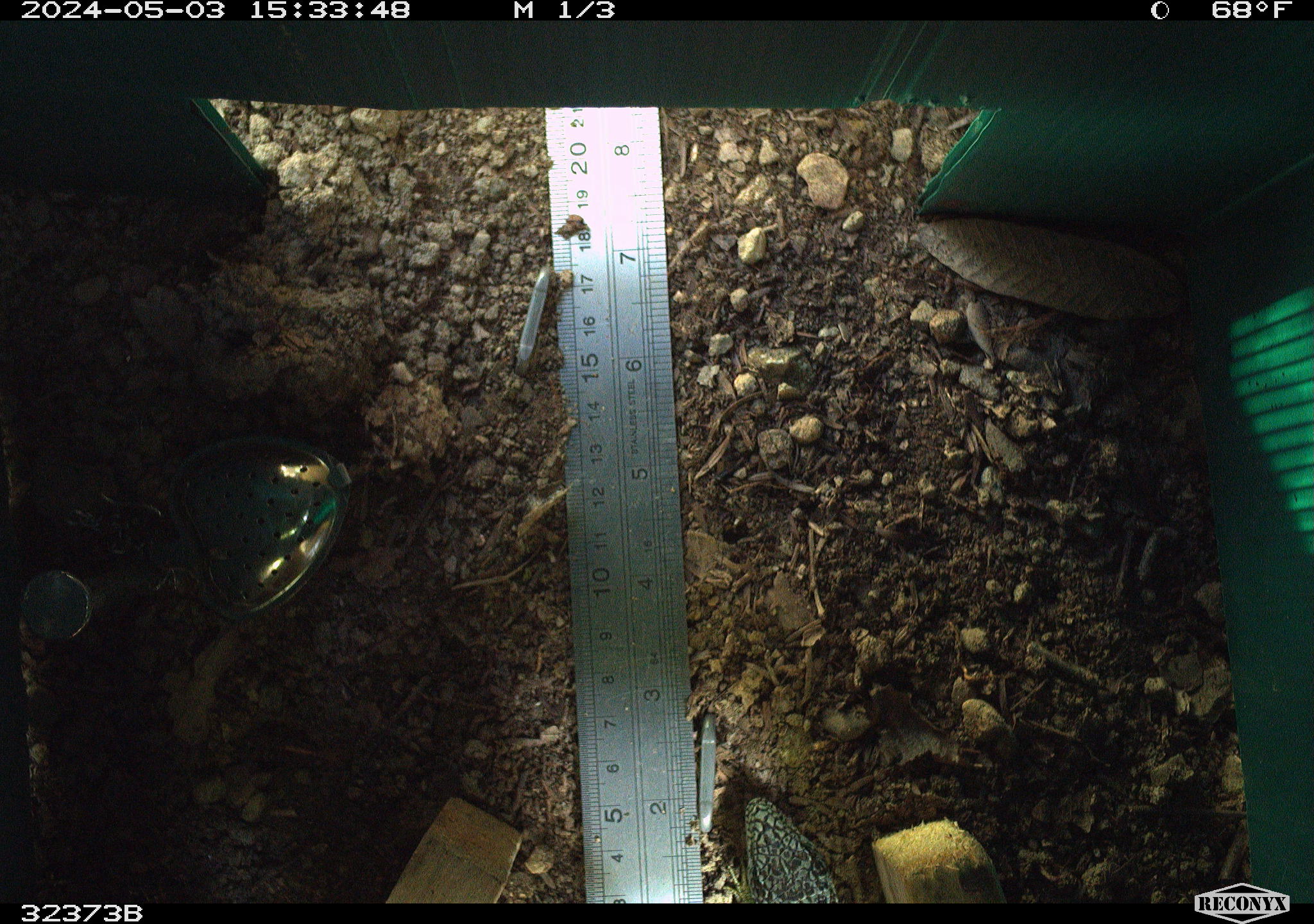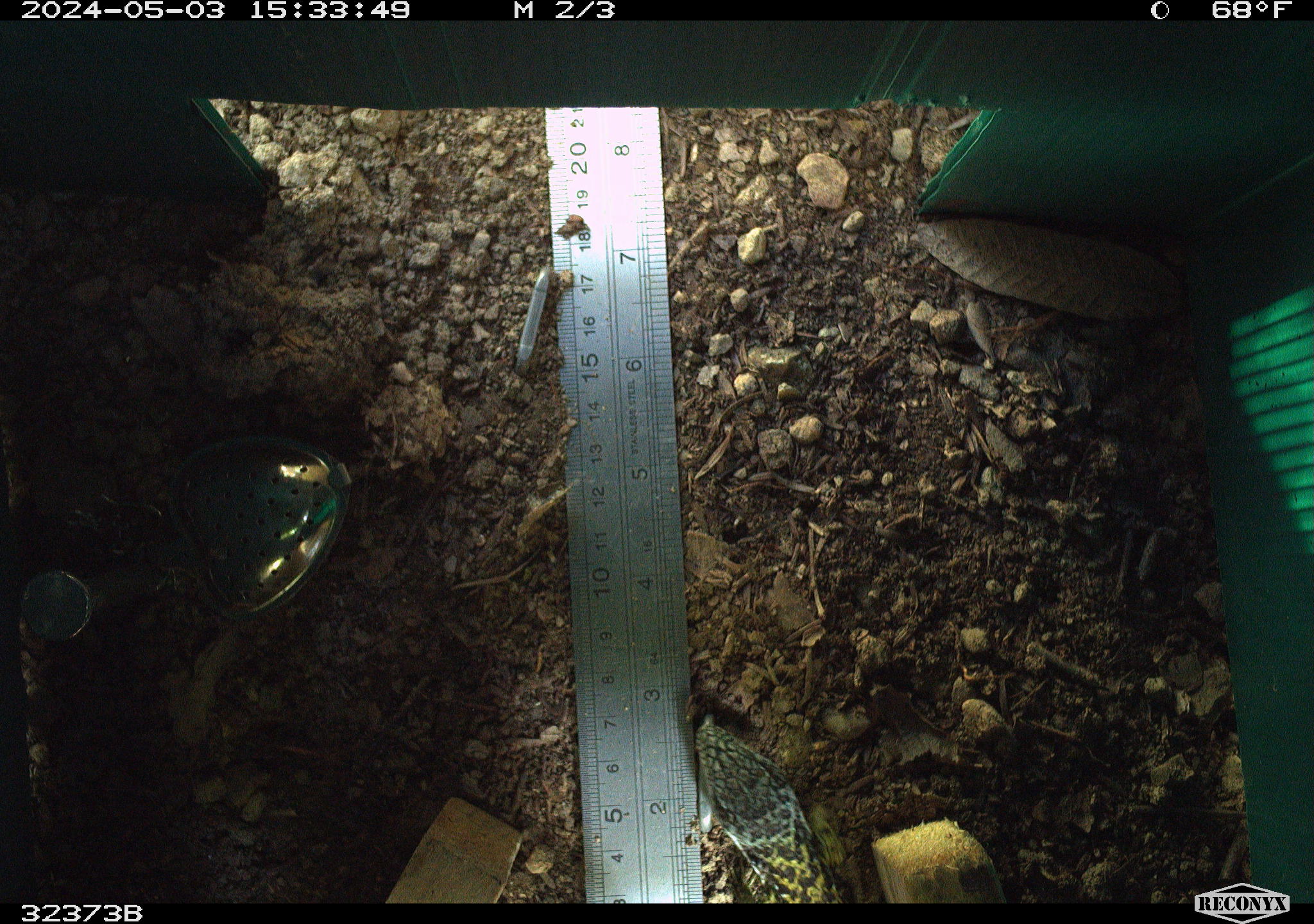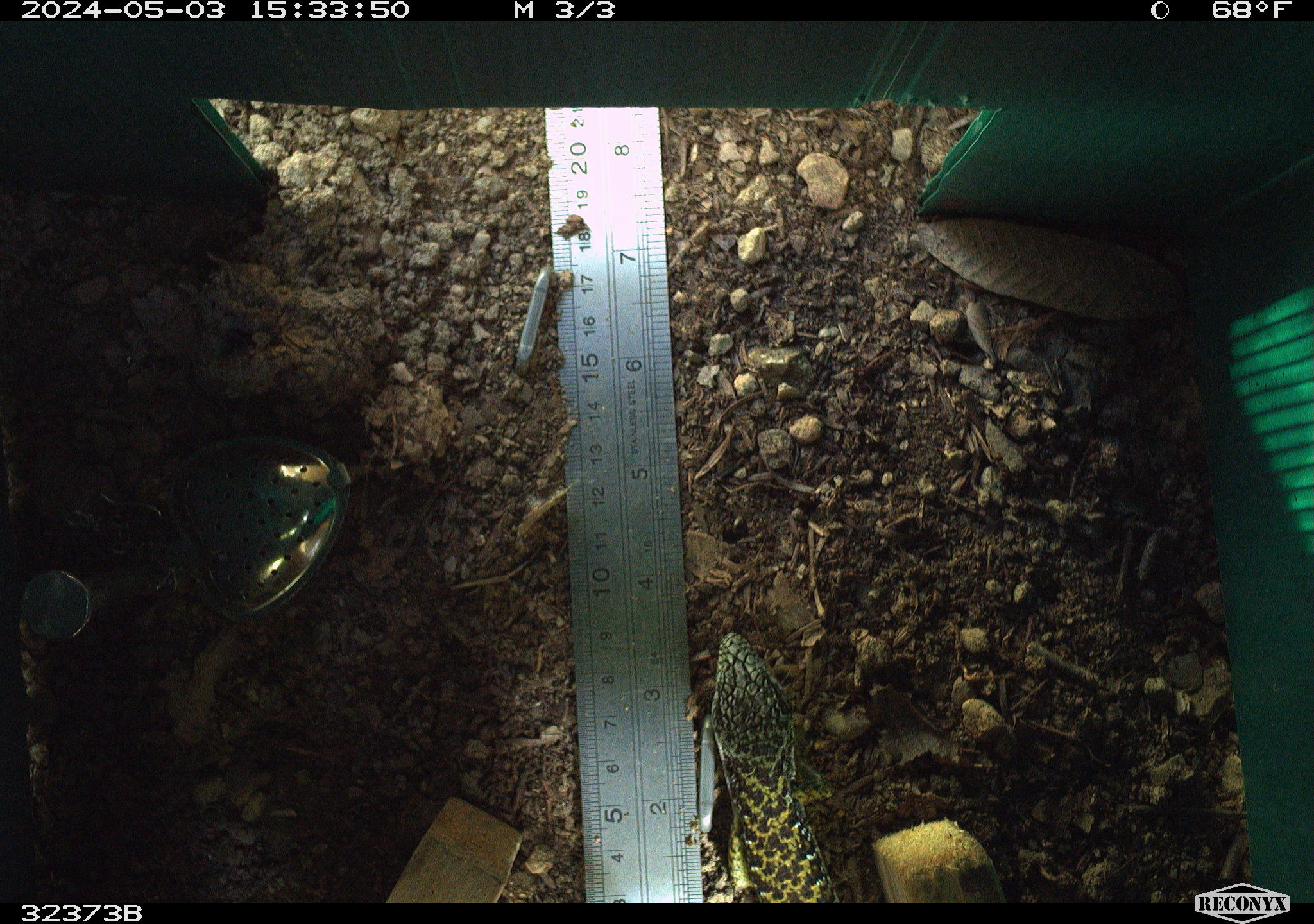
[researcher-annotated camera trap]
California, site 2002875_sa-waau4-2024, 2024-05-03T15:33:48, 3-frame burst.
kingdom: Animalia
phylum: Chordata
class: Reptilia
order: Squamata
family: Anguidae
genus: Elgaria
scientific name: Elgaria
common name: alligator lizards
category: elgaria species